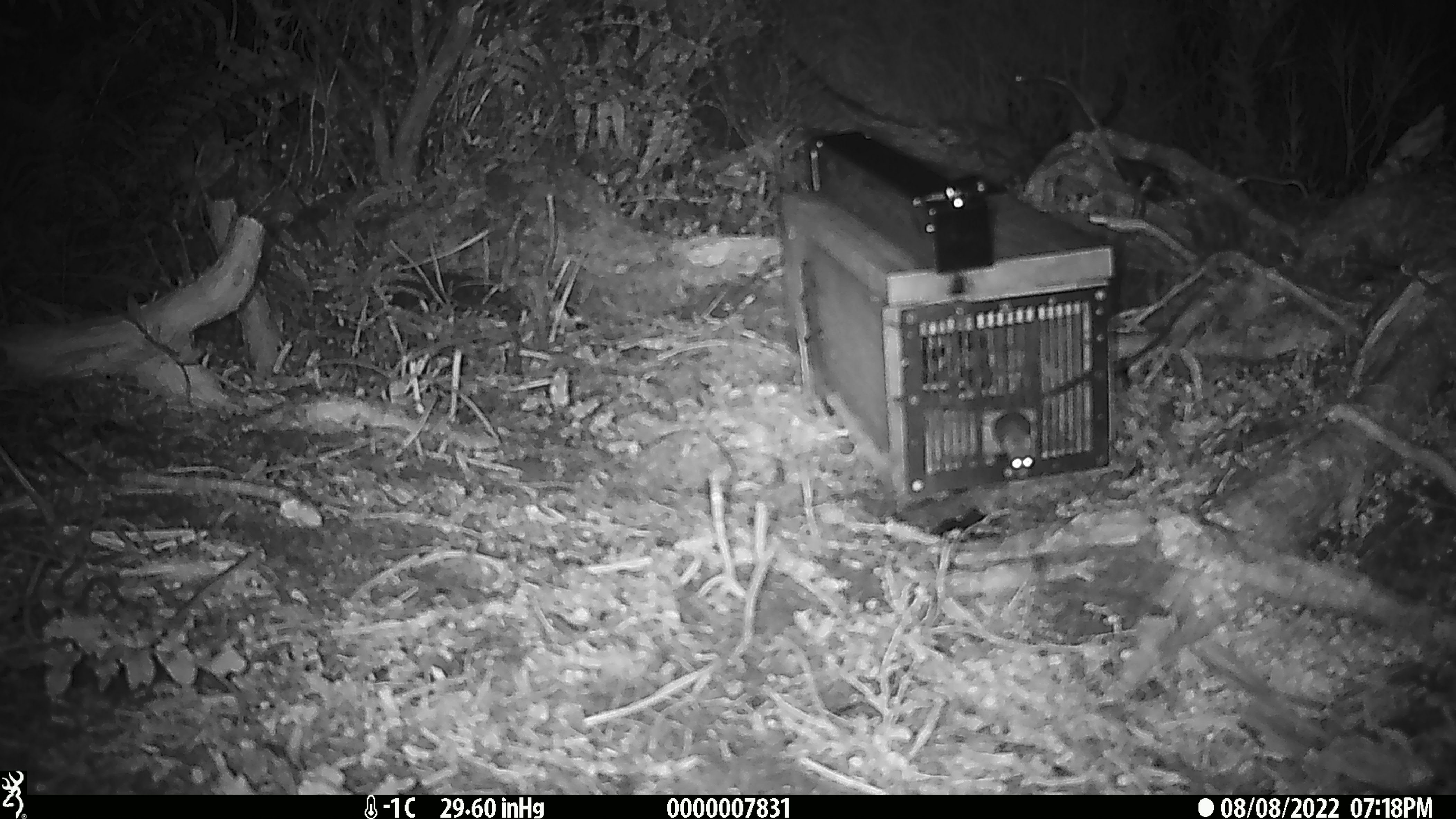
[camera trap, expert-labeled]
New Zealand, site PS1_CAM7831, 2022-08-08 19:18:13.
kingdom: Animalia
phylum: Chordata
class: Mammalia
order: Rodentia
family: Muridae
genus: Mus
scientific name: Mus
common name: mouse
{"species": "mouse (Mus)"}